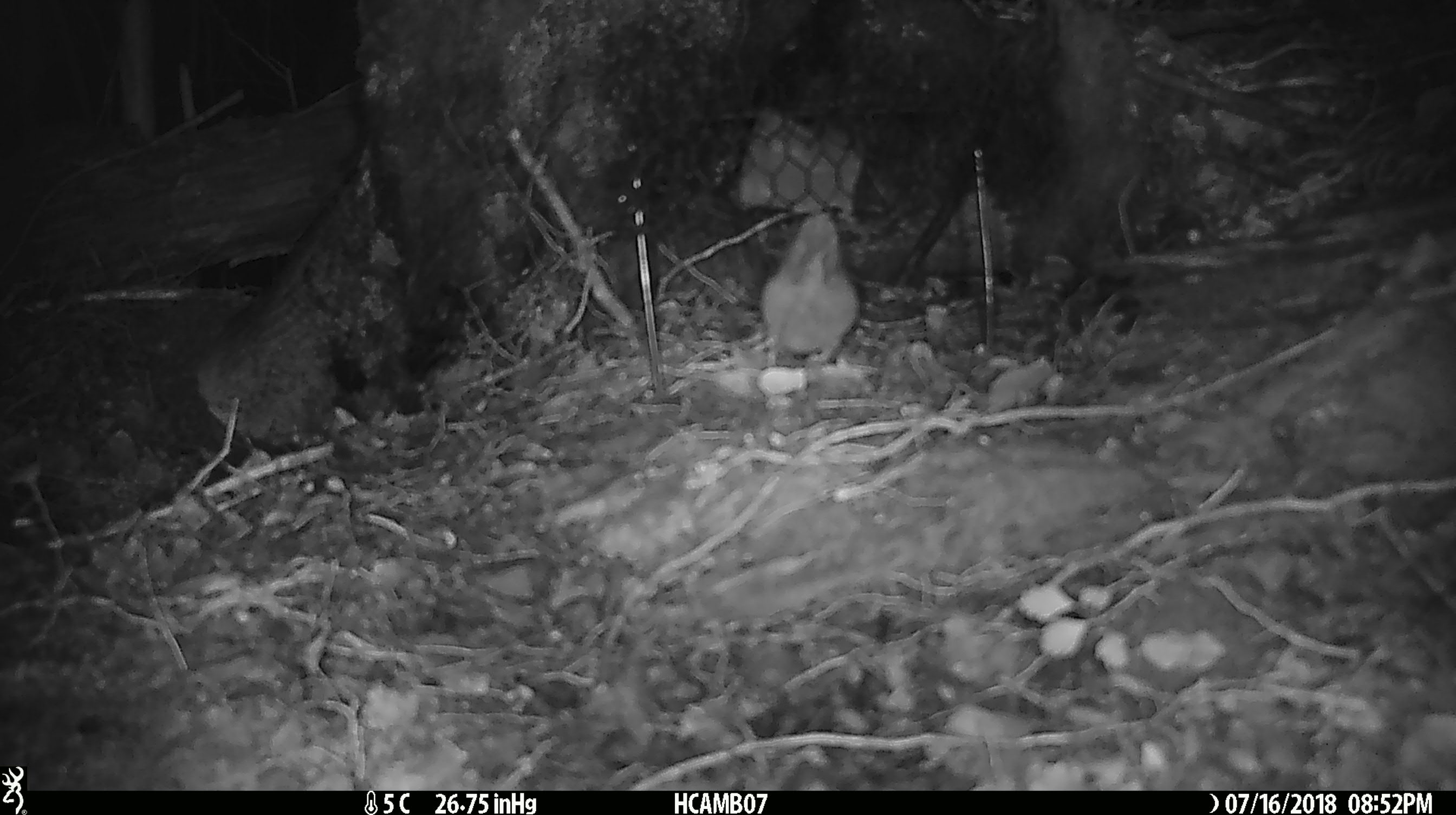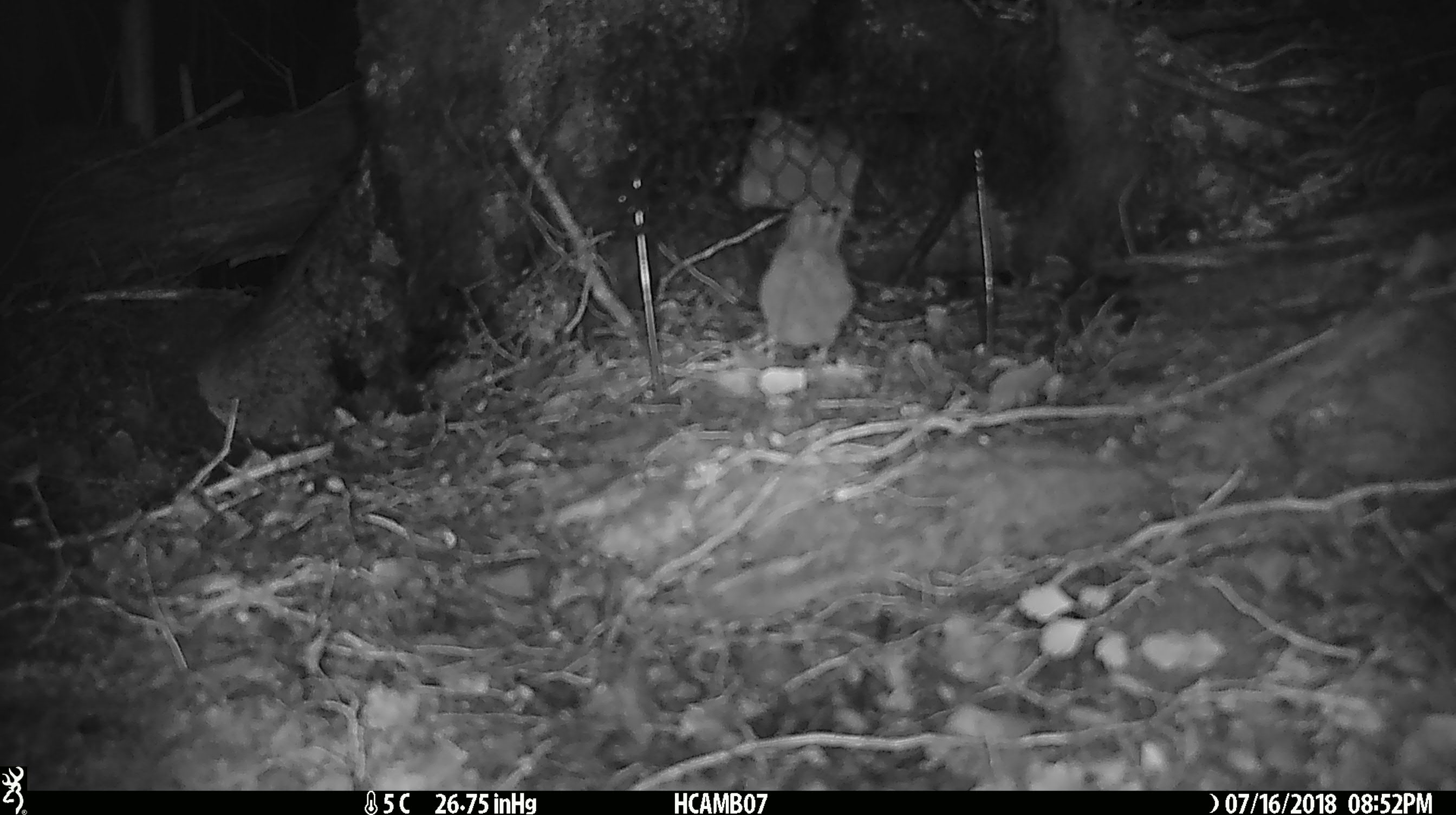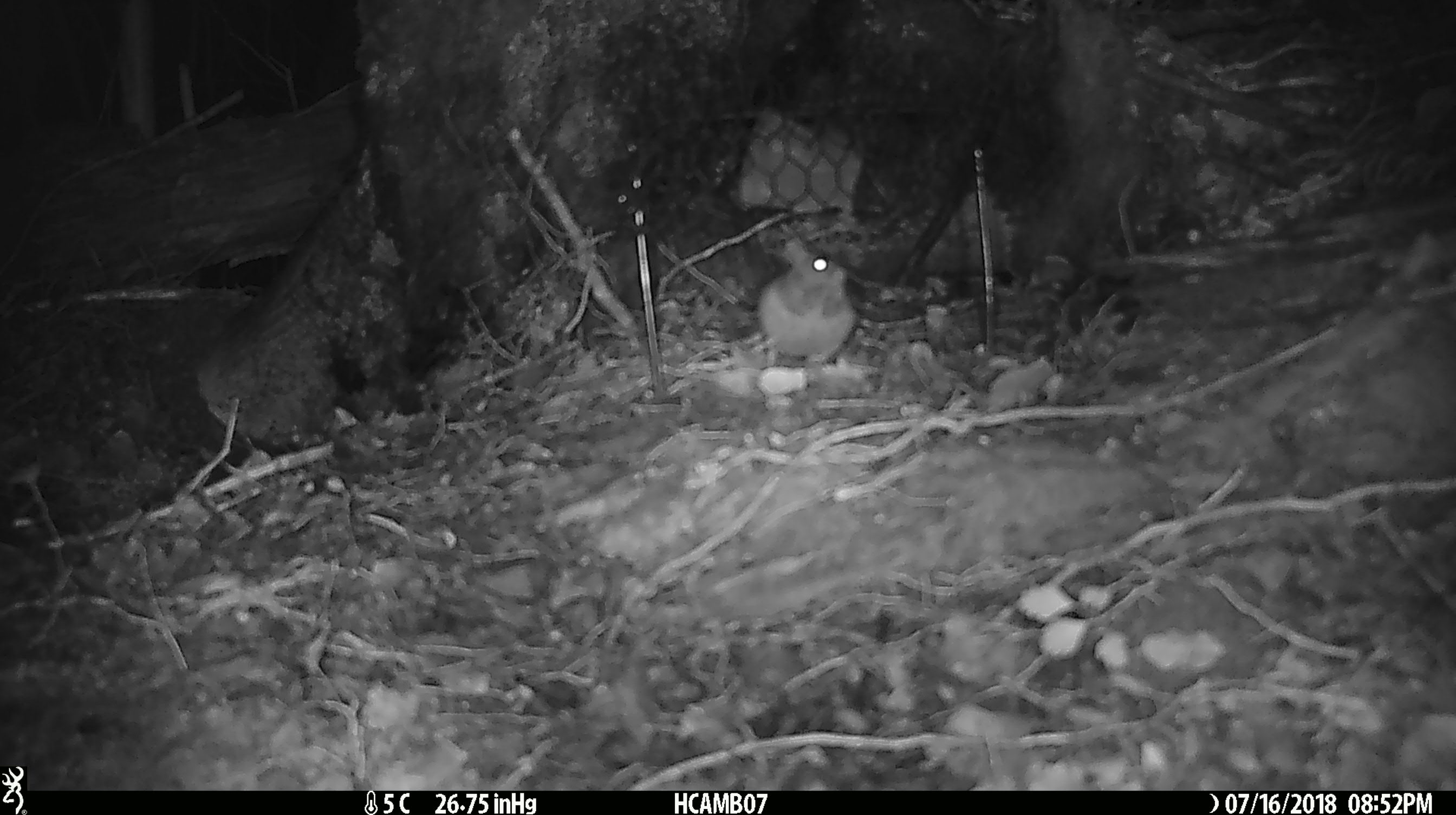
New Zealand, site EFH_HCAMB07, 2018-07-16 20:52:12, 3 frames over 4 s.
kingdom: Animalia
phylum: Chordata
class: Mammalia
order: Rodentia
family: Muridae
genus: Mus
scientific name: Mus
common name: mouse